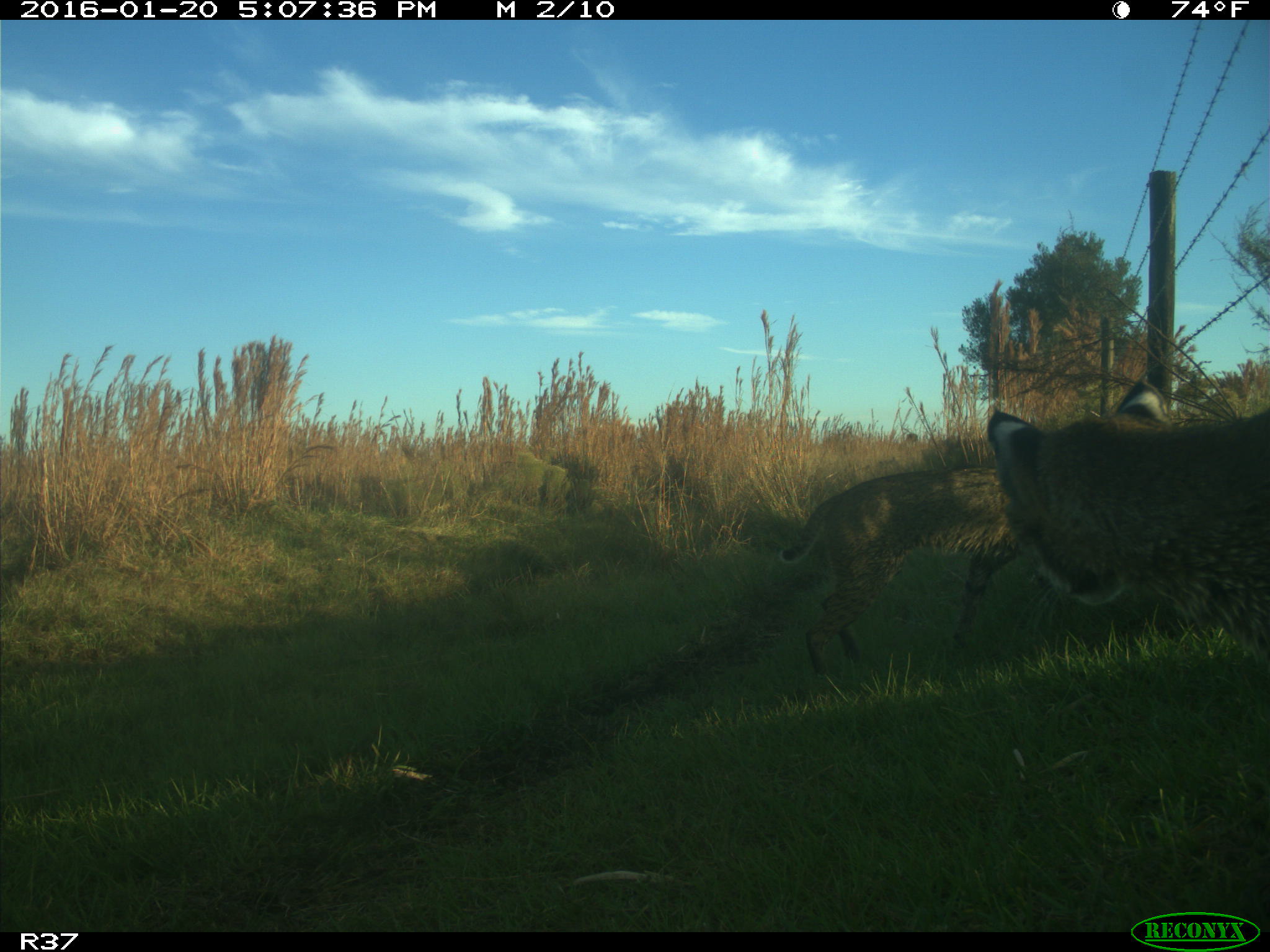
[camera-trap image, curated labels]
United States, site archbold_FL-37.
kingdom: Animalia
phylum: Chordata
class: Mammalia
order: Carnivora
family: Felidae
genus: Lynx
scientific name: Lynx rufus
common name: bobcat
Lynx rufus (bobcat).